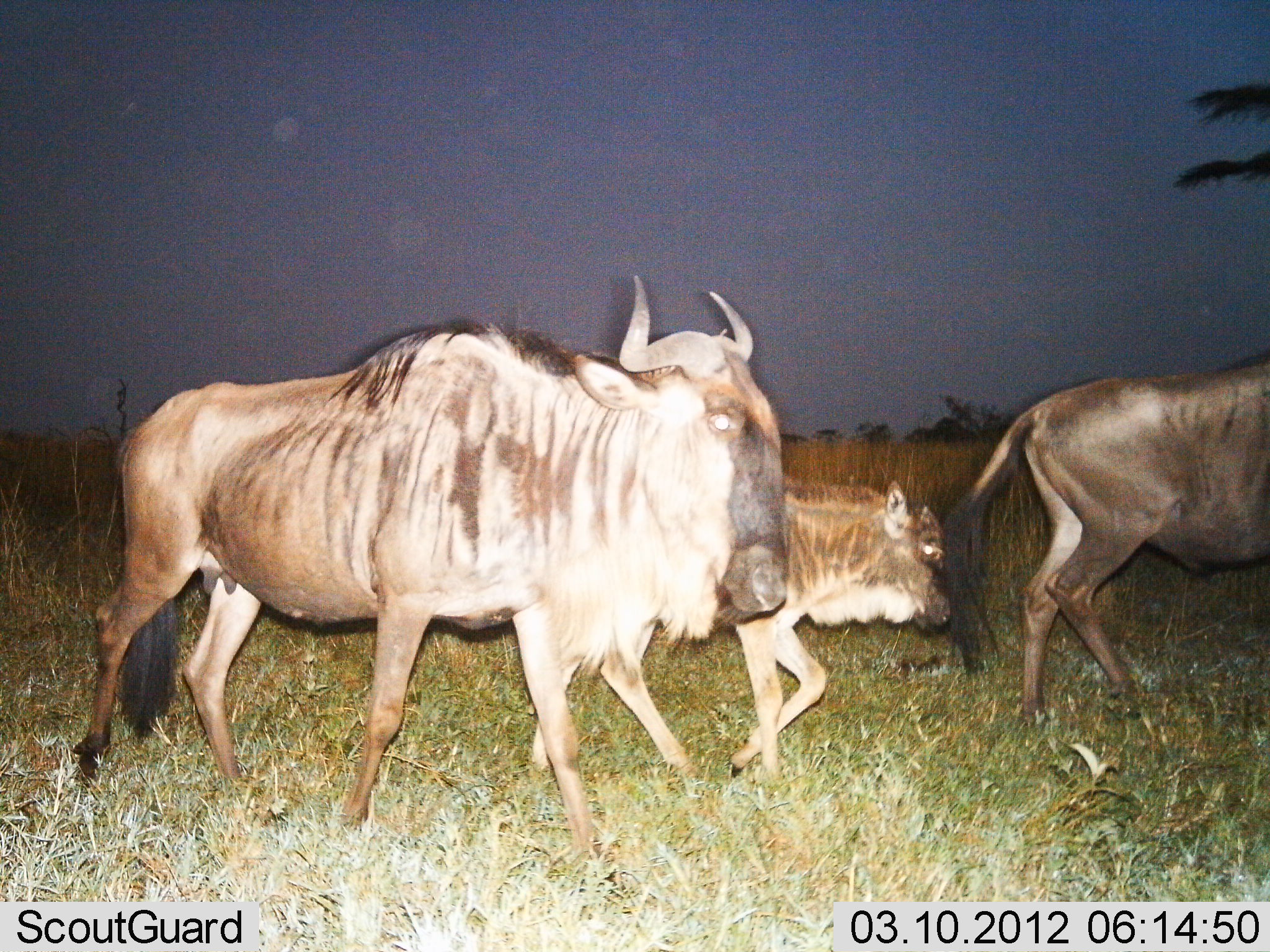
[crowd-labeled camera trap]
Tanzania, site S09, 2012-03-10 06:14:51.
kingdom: Animalia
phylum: Chordata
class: Mammalia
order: Artiodactyla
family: Bovidae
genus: Connochaetes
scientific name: Connochaetes taurinus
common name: blue wildebeest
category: wildebeest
Wildebeest (blue wildebeest) (Connochaetes taurinus), count 3. Behavior (volunteer vote fractions): standing 4%, resting 0%, moving 96%, interacting 0%. Young present (vote fraction): 84%. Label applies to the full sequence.